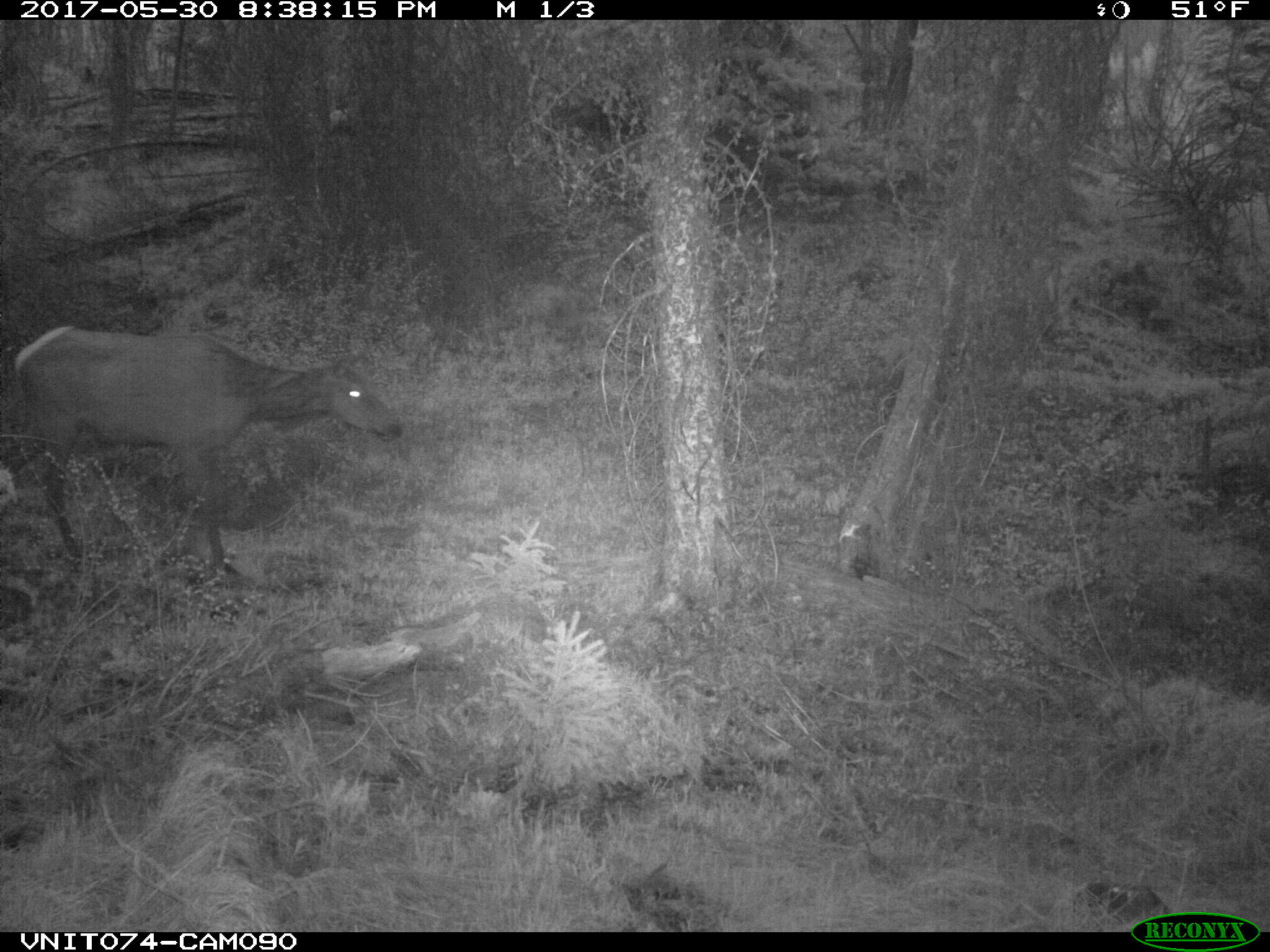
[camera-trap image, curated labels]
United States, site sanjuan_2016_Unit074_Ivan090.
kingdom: Animalia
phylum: Chordata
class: Mammalia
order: Artiodactyla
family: Cervidae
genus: Cervus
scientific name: Cervus elaphus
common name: red deer